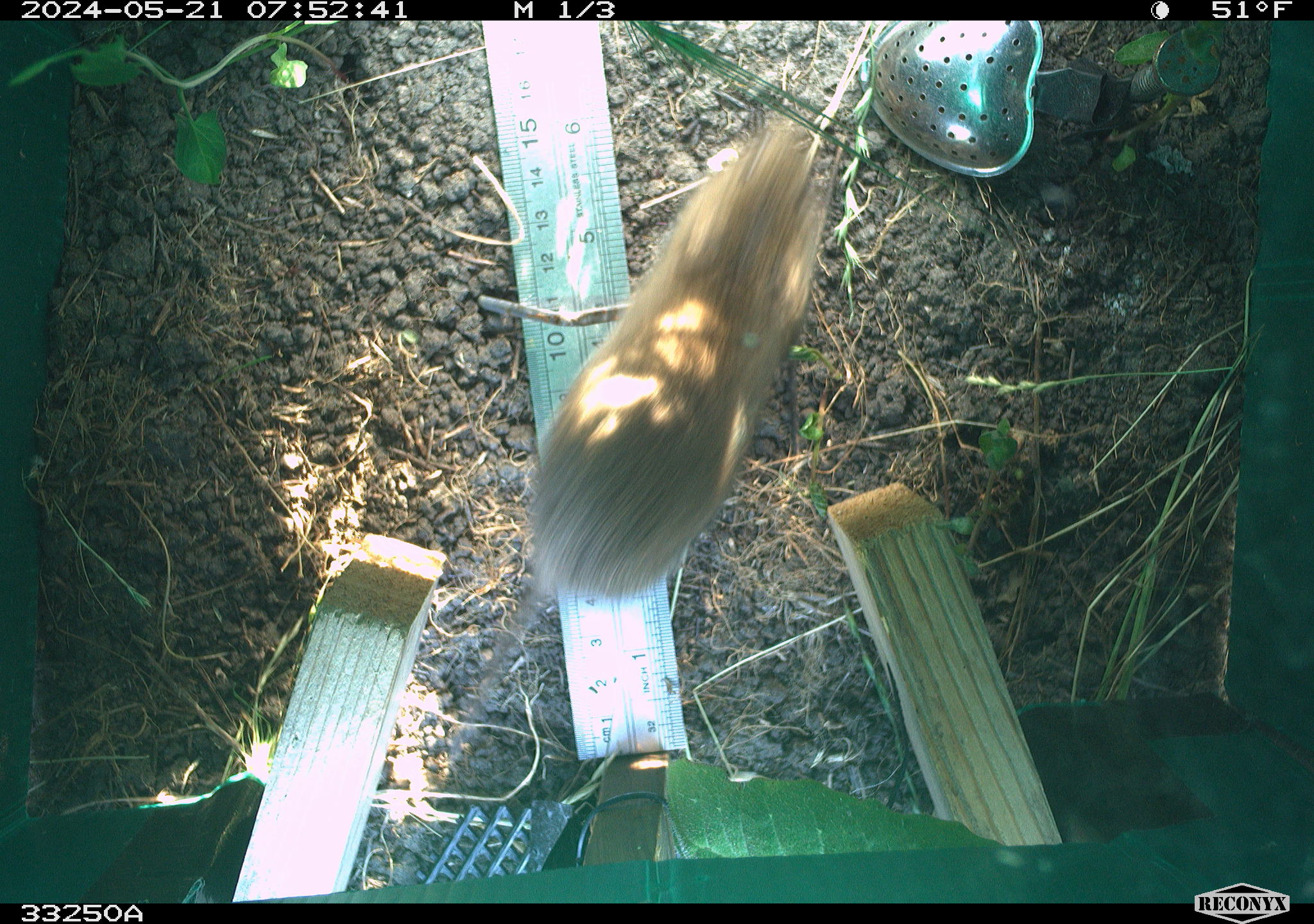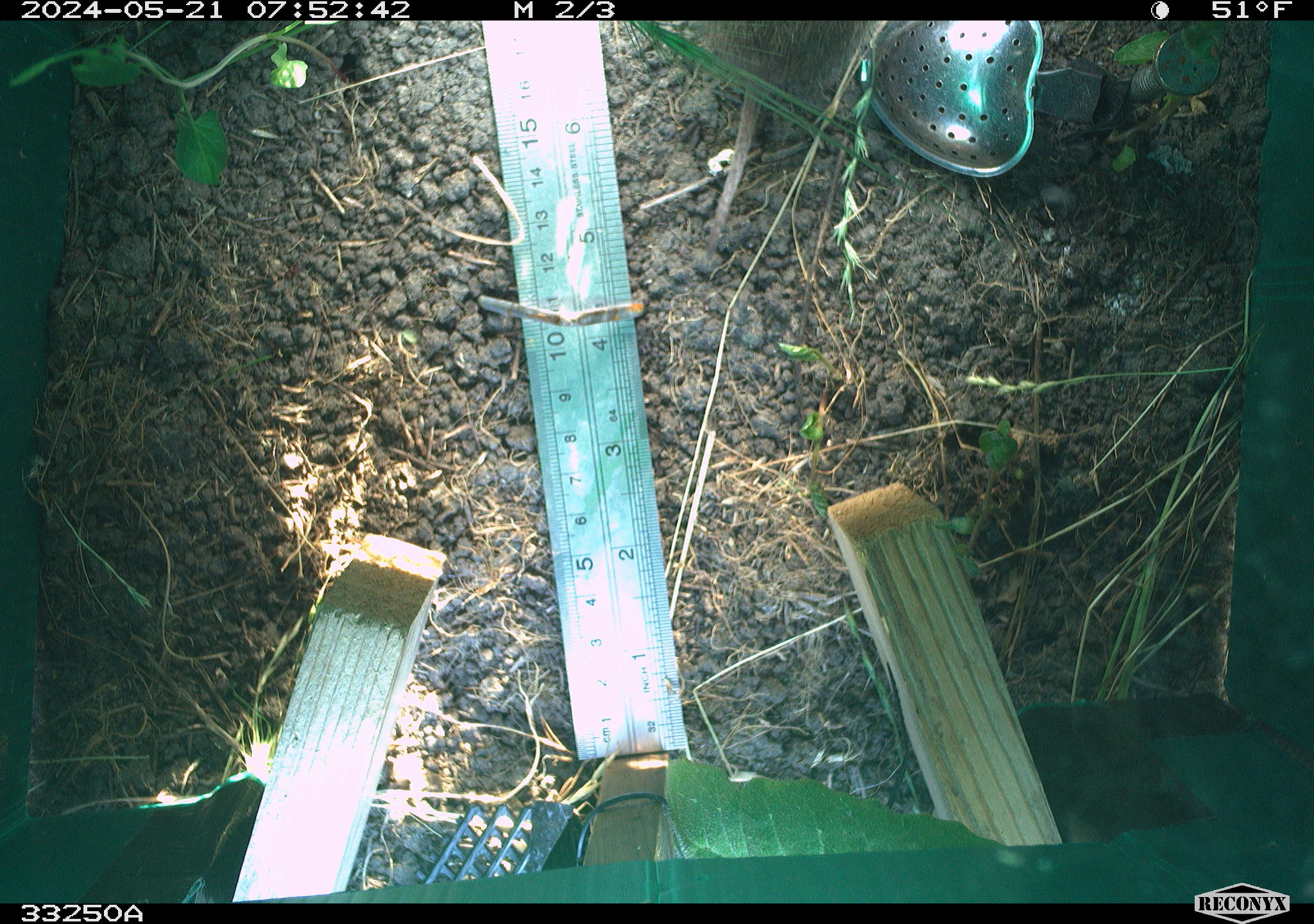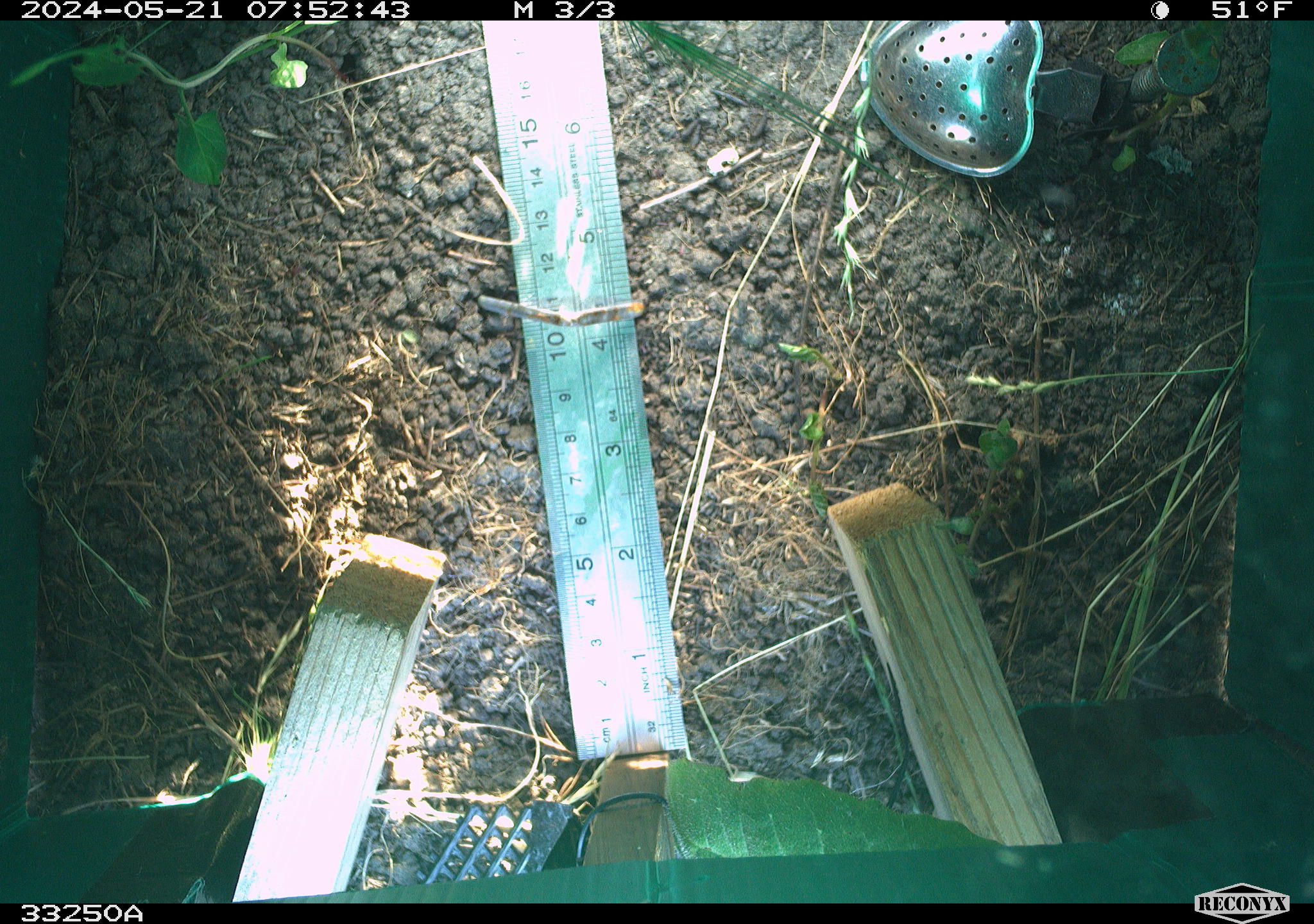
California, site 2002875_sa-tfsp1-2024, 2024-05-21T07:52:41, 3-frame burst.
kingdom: Animalia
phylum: Chordata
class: Mammalia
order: Rodentia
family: Cricetidae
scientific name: Arvicolinae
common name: voles, lemmings, and muskrats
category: arvicolinae subfamily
Arvicolinae subfamily (voles, lemmings, and muskrats) (Arvicolinae).